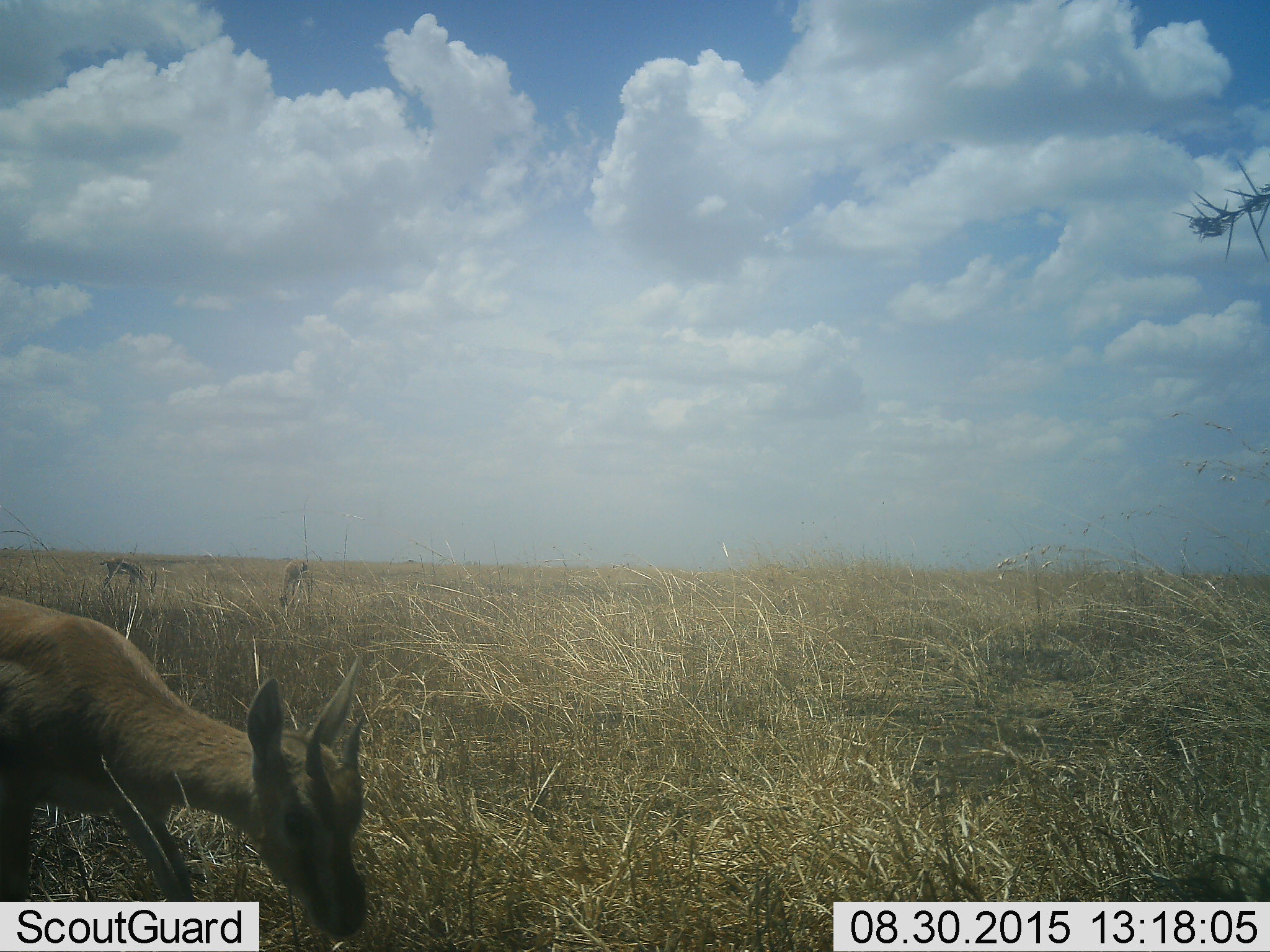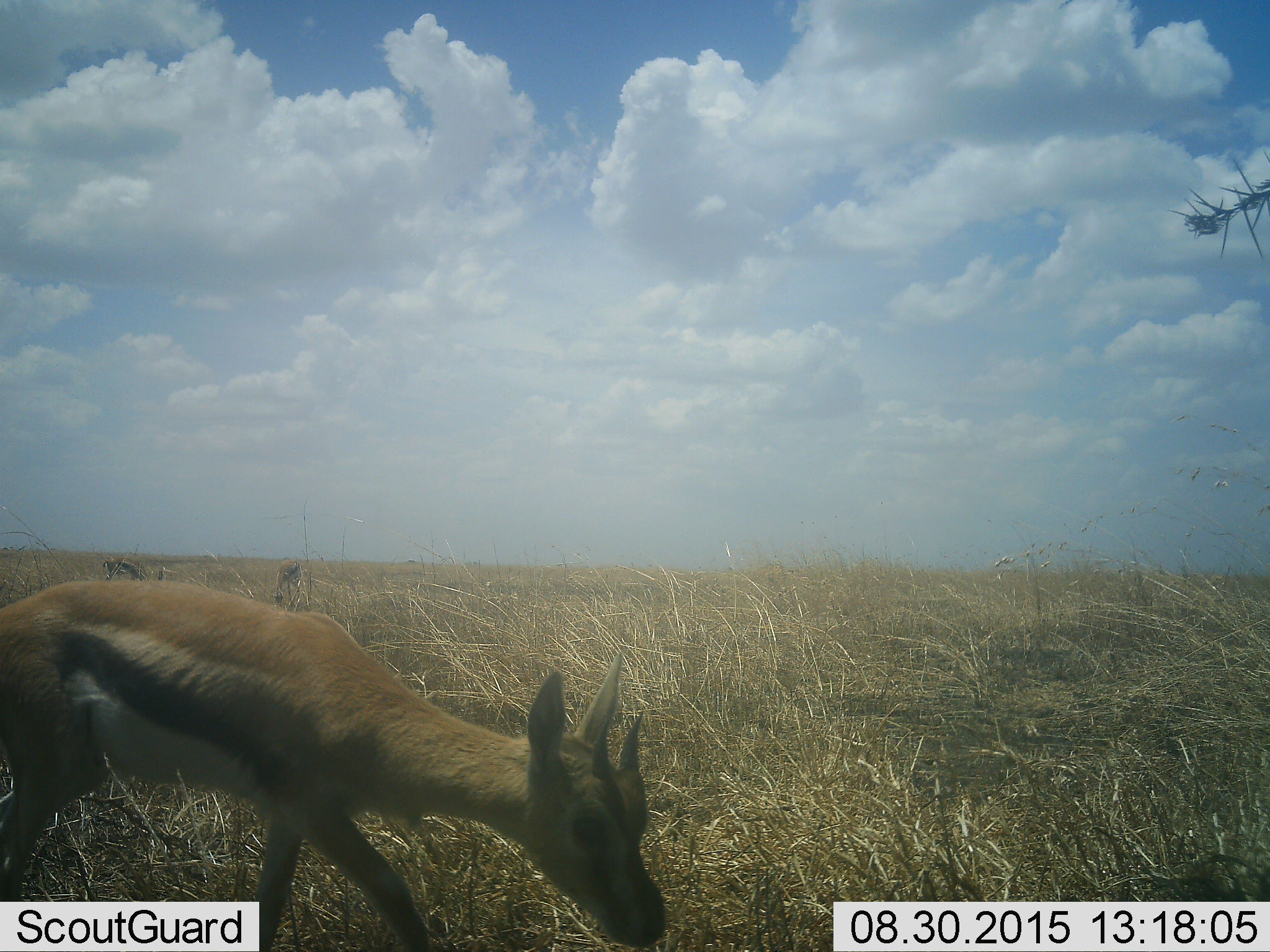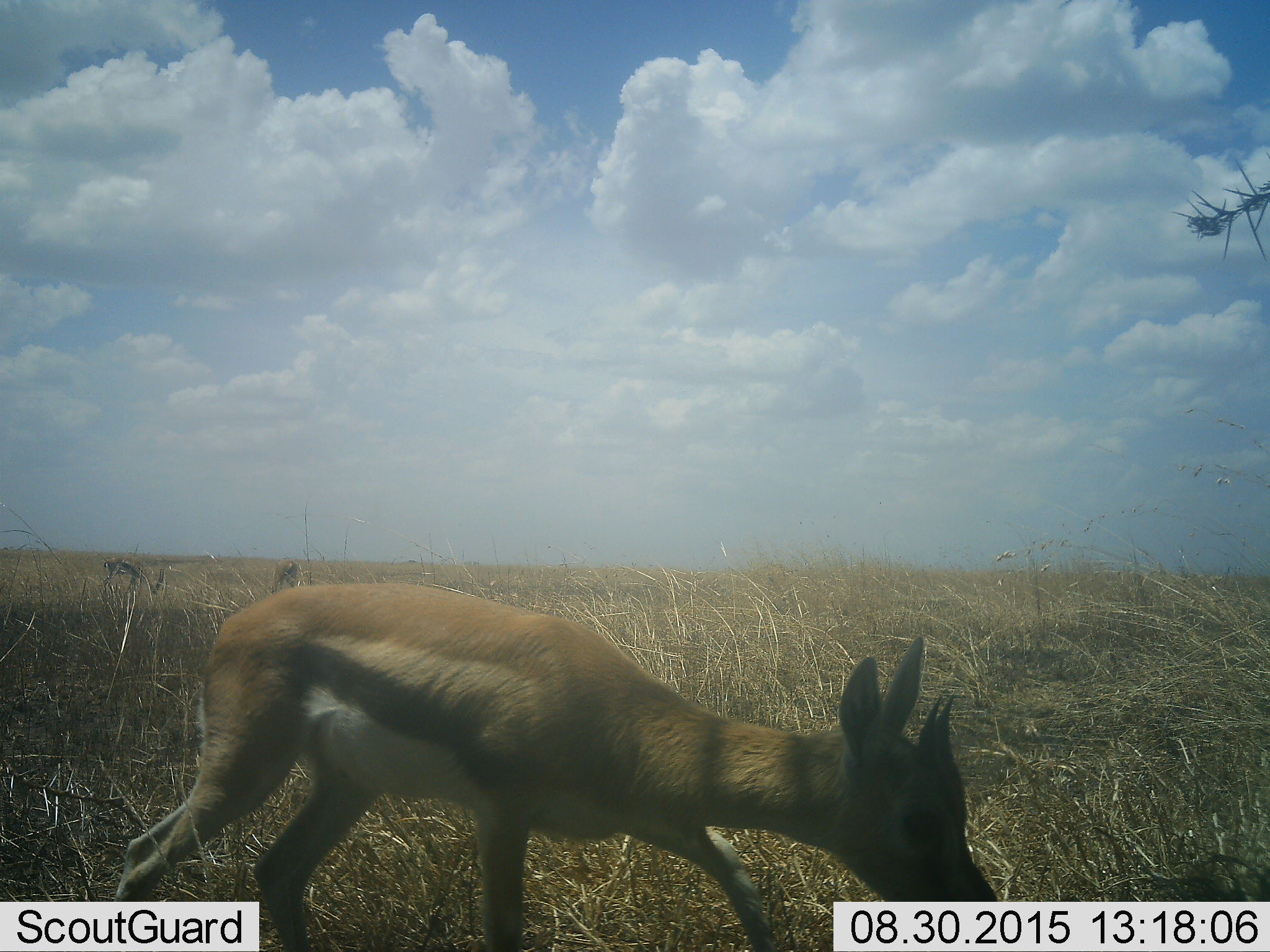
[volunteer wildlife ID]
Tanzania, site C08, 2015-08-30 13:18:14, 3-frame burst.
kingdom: Animalia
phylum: Chordata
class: Mammalia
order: Artiodactyla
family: Bovidae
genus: Eudorcas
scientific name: Eudorcas thomsonii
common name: thomson's gazelle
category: gazellethomsons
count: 3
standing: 36%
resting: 0%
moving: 64%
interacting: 0%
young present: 7%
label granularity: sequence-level